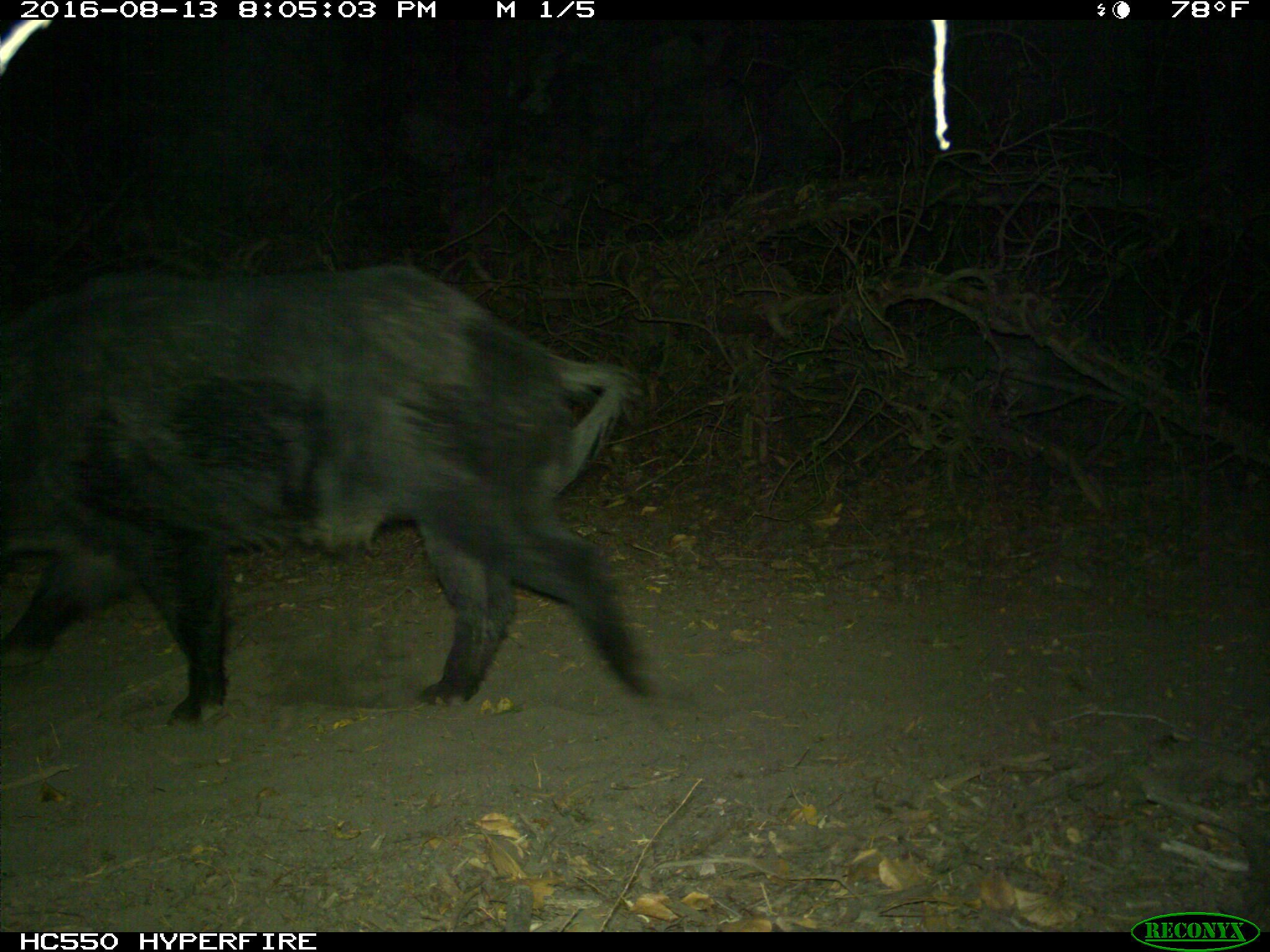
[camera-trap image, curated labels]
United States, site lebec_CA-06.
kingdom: Animalia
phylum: Chordata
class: Mammalia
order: Artiodactyla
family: Suidae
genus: Sus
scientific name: Sus scrofa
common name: wild boar